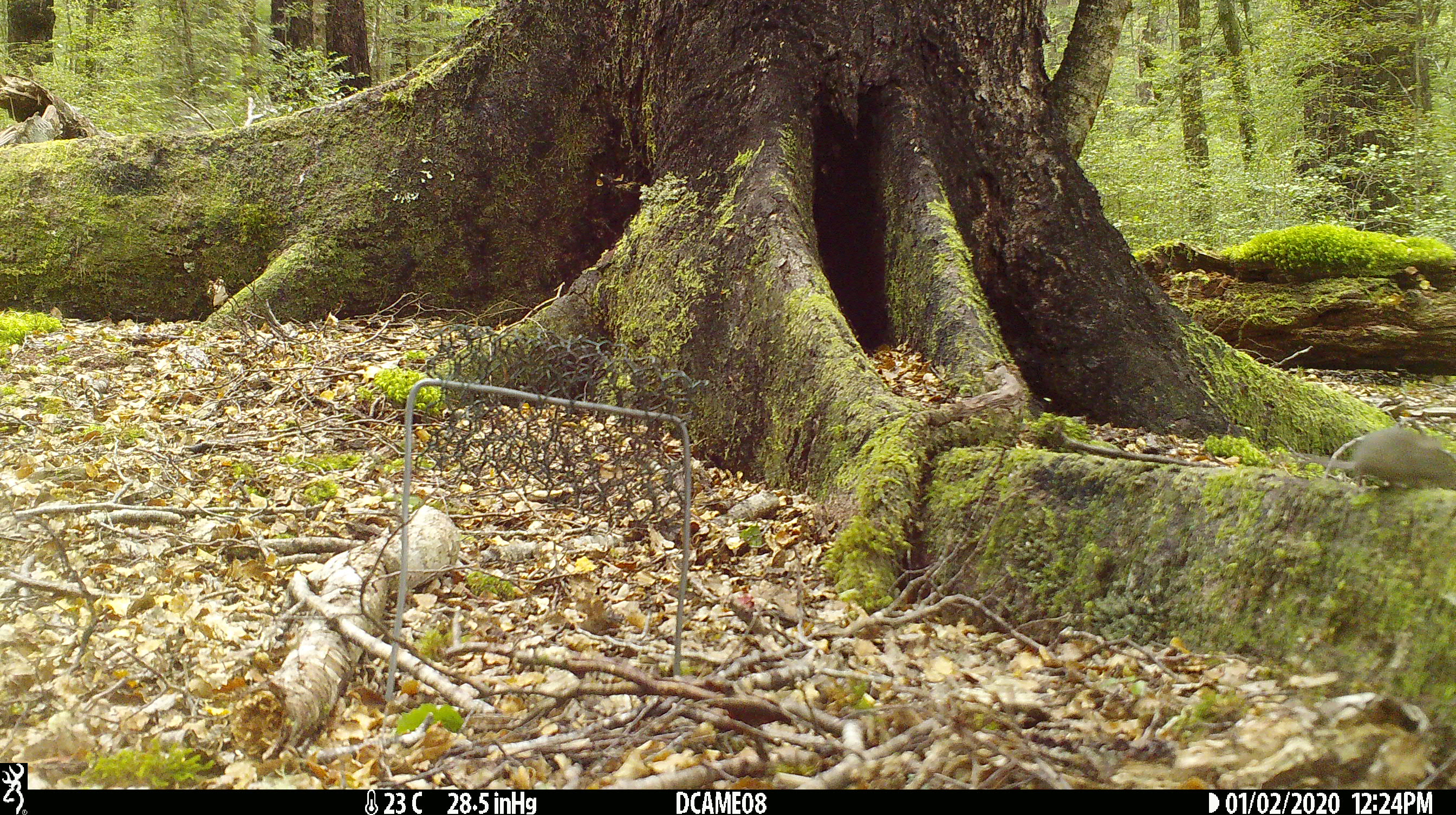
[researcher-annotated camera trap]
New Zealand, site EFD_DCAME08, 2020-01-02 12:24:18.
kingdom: Animalia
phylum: Chordata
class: Mammalia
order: Rodentia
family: Muridae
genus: Mus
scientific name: Mus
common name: mouse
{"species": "mouse (Mus)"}